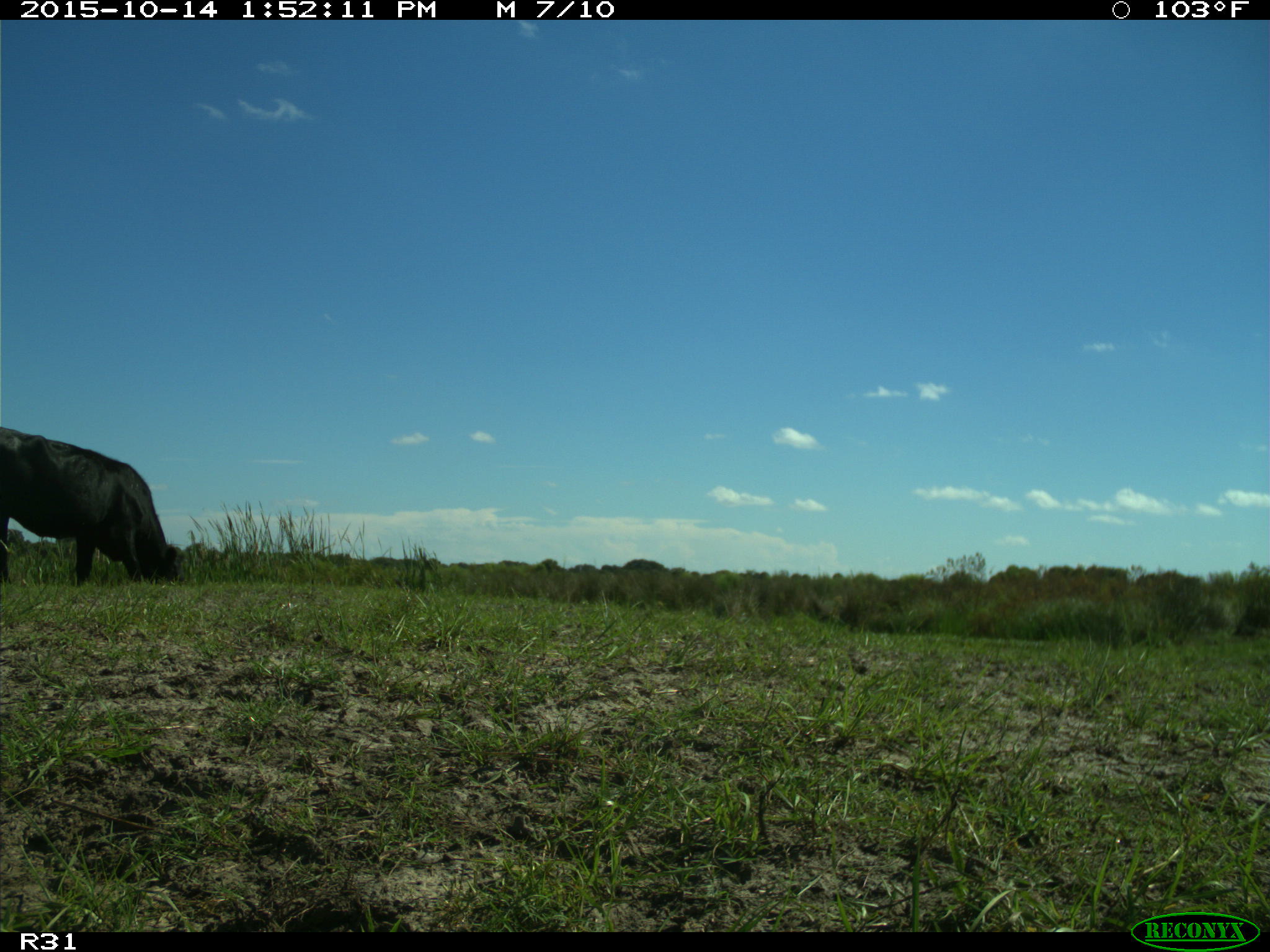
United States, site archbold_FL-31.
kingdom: Animalia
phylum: Chordata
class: Mammalia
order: Artiodactyla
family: Bovidae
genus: Bos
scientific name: Bos taurus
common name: domestic cow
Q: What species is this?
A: Bos taurus (domestic cow).